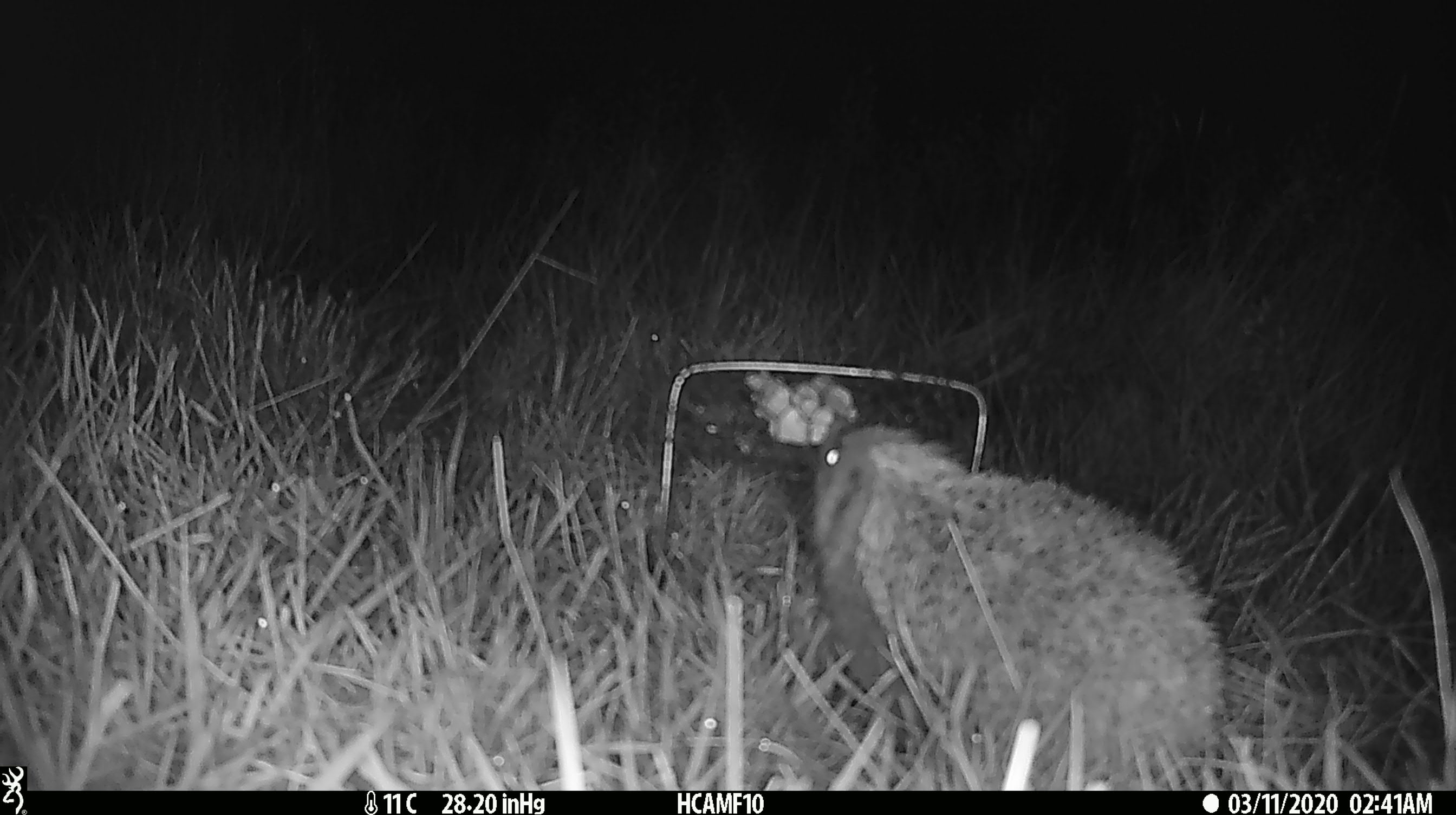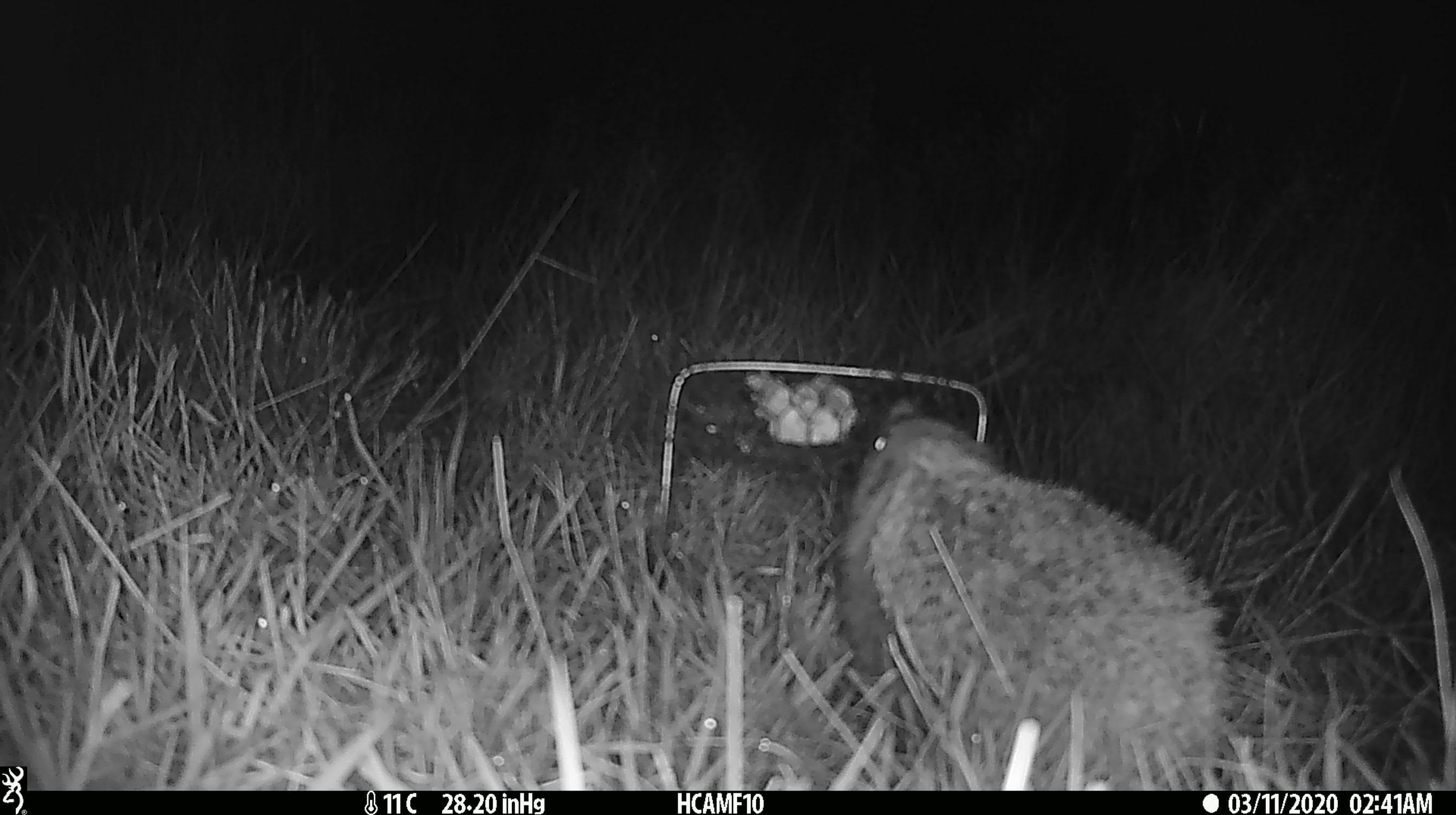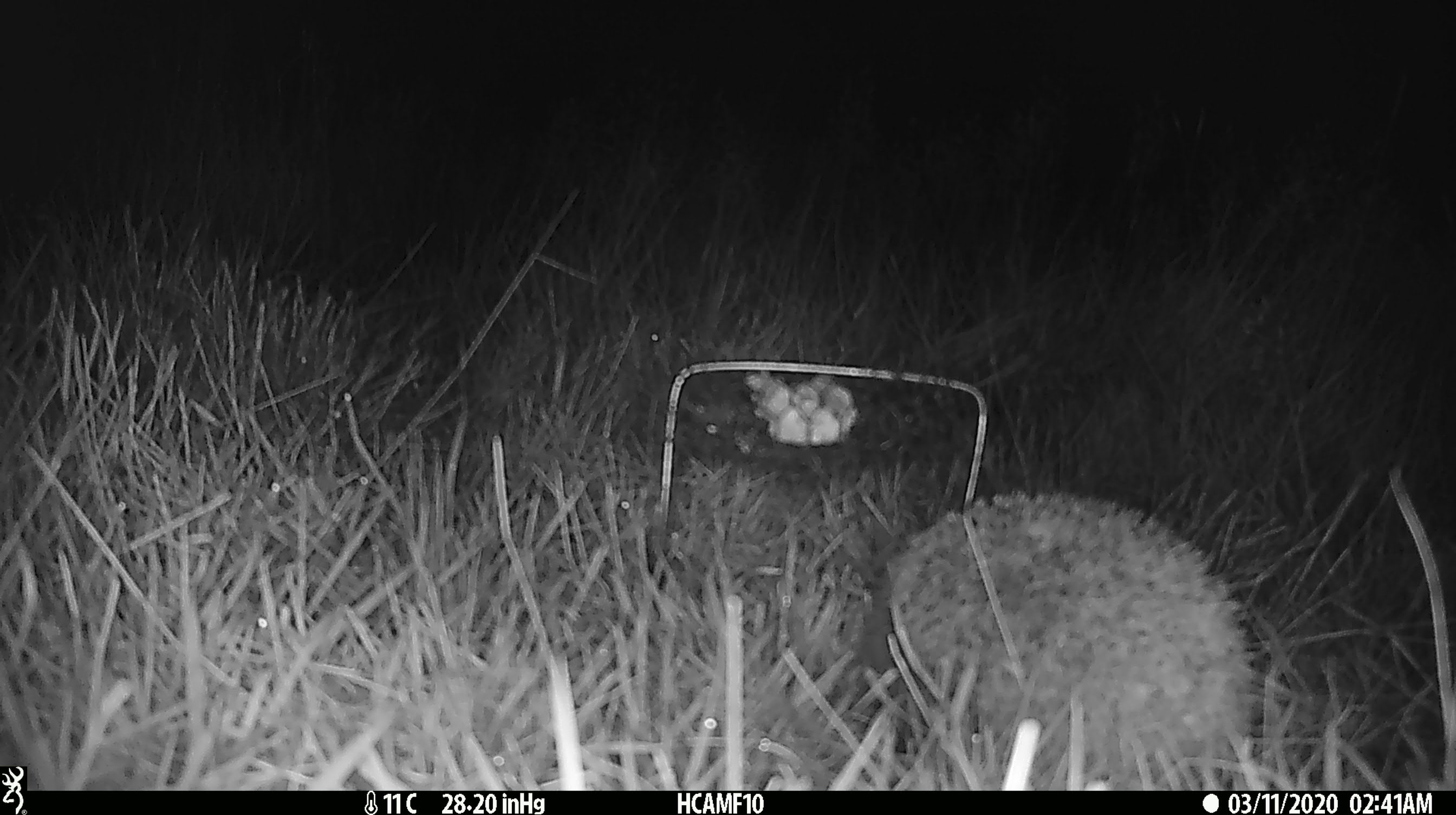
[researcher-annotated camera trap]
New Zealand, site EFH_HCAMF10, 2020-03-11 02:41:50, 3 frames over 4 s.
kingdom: Animalia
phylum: Chordata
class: Mammalia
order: Eulipotyphla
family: Erinaceidae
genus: Erinaceus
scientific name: Erinaceus europaeus europaeus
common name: european hedgehog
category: hedgehog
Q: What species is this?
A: Hedgehog (european hedgehog) (Erinaceus europaeus europaeus).